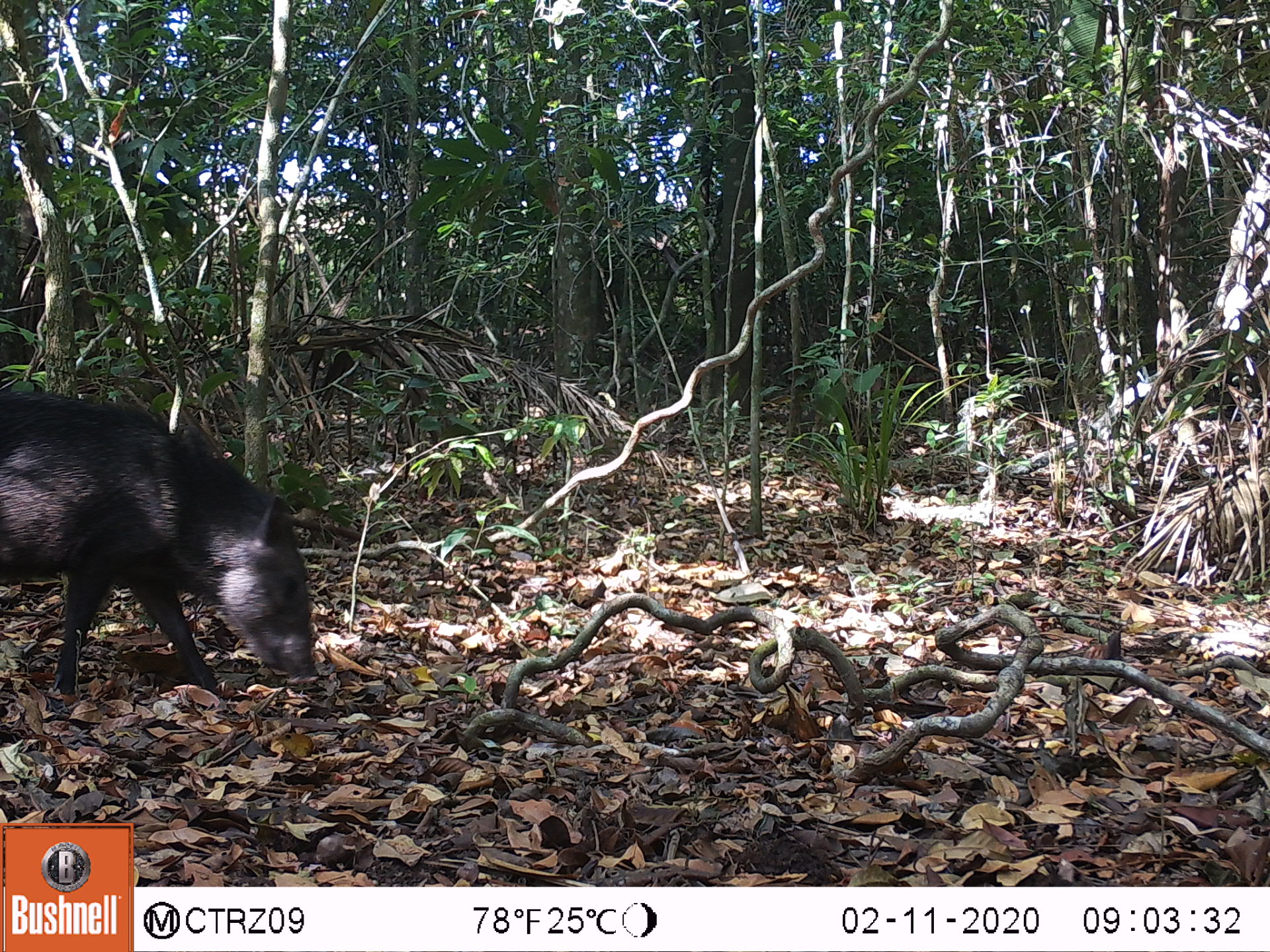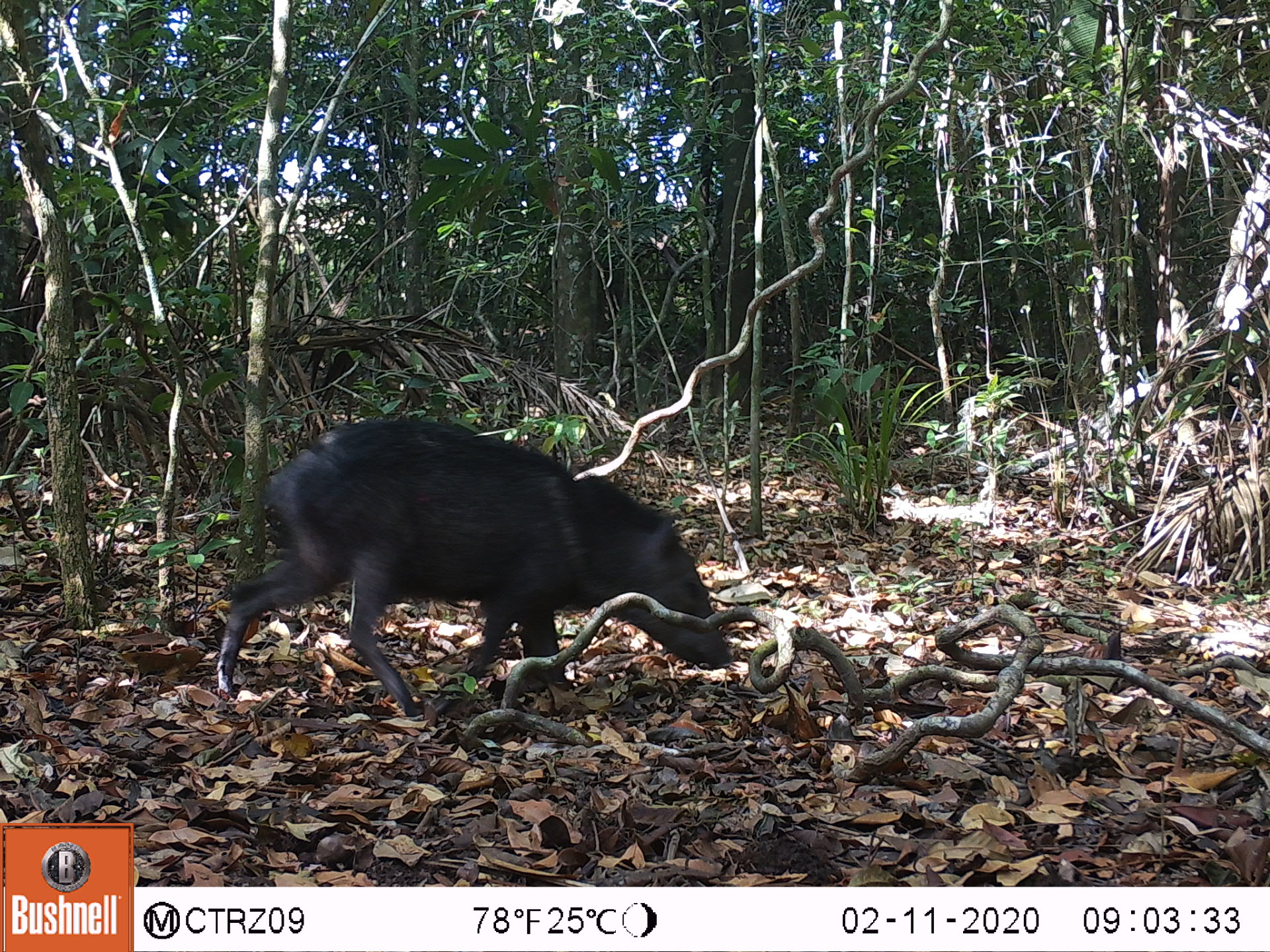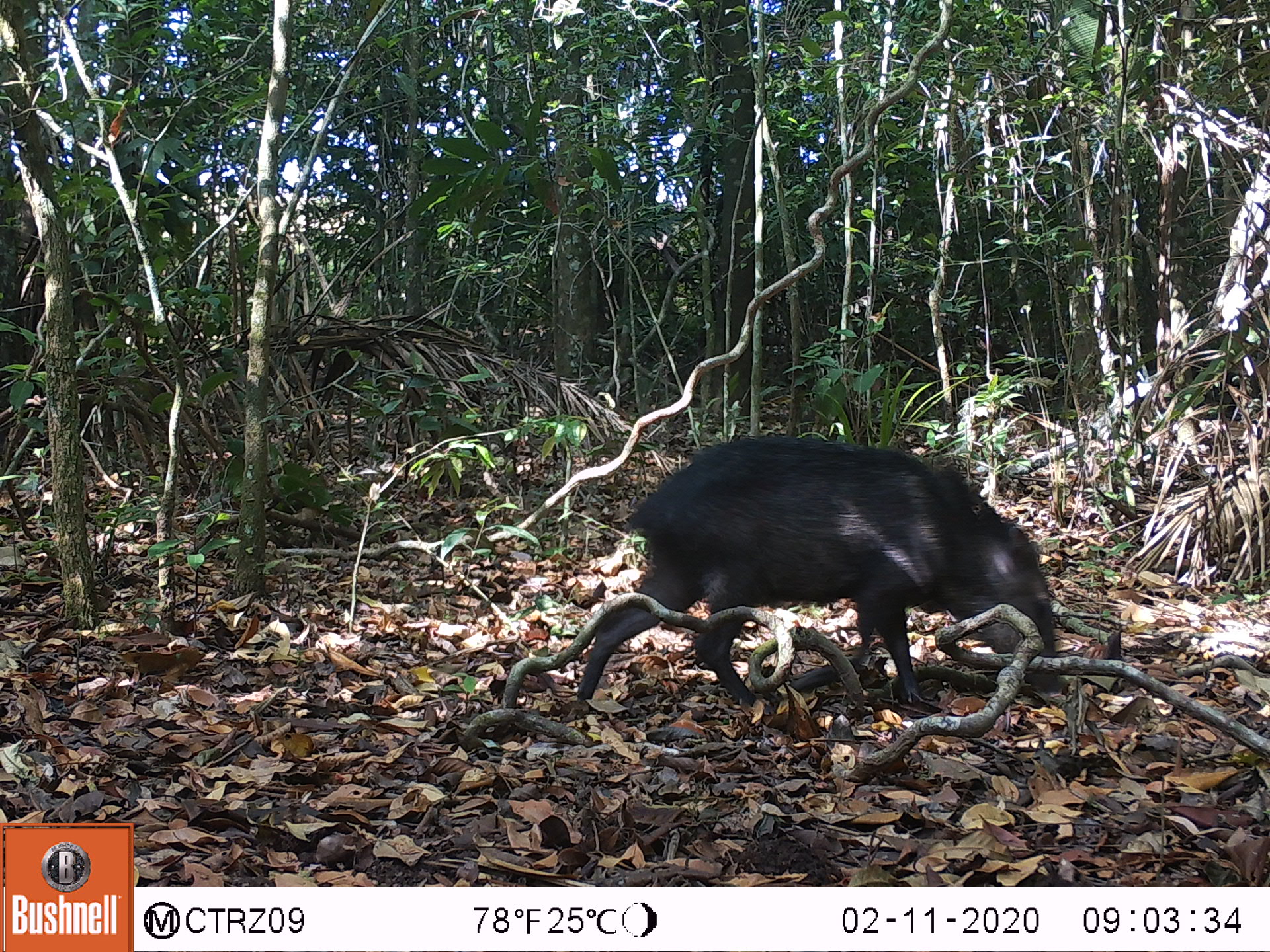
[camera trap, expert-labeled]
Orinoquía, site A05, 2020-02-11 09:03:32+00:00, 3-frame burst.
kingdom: Animalia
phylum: Chordata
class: Mammalia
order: Artiodactyla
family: Tayassuidae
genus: Pecari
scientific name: Pecari tajacu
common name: collared peccary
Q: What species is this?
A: Collared peccary (Pecari tajacu).